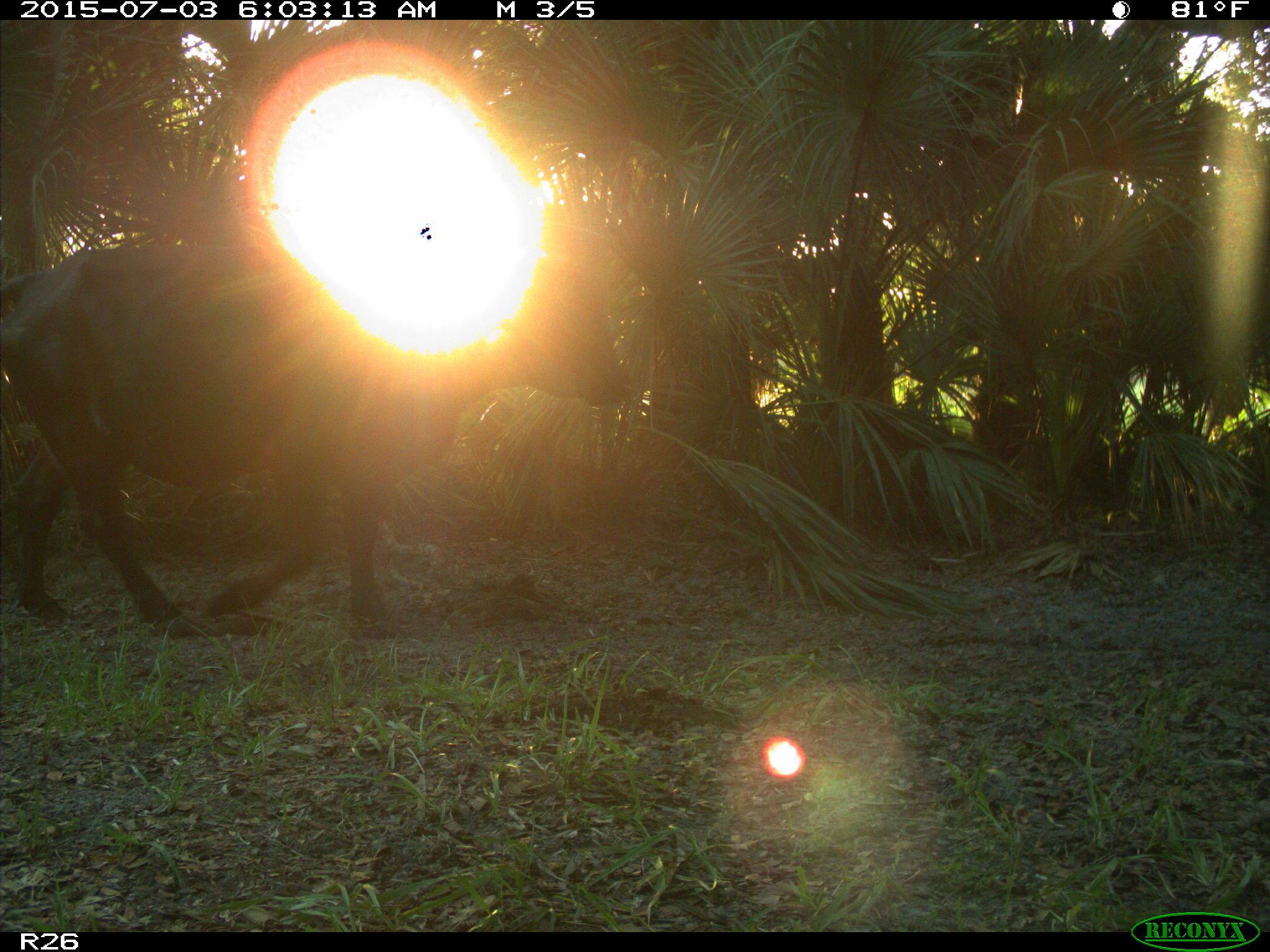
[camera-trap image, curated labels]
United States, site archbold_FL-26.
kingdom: Animalia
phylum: Chordata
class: Mammalia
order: Artiodactyla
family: Bovidae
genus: Bos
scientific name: Bos taurus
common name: domestic cow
Bos taurus (domestic cow).